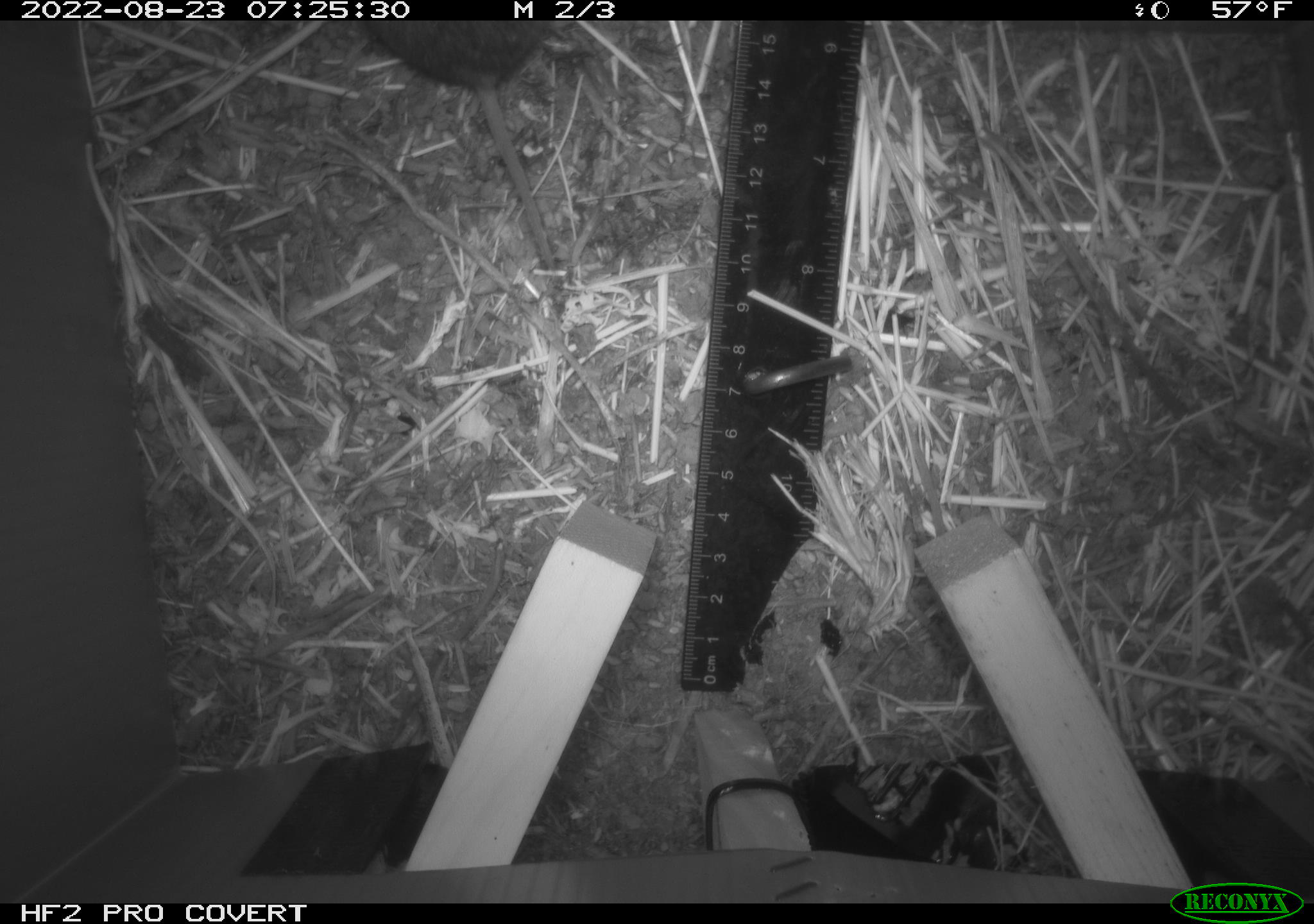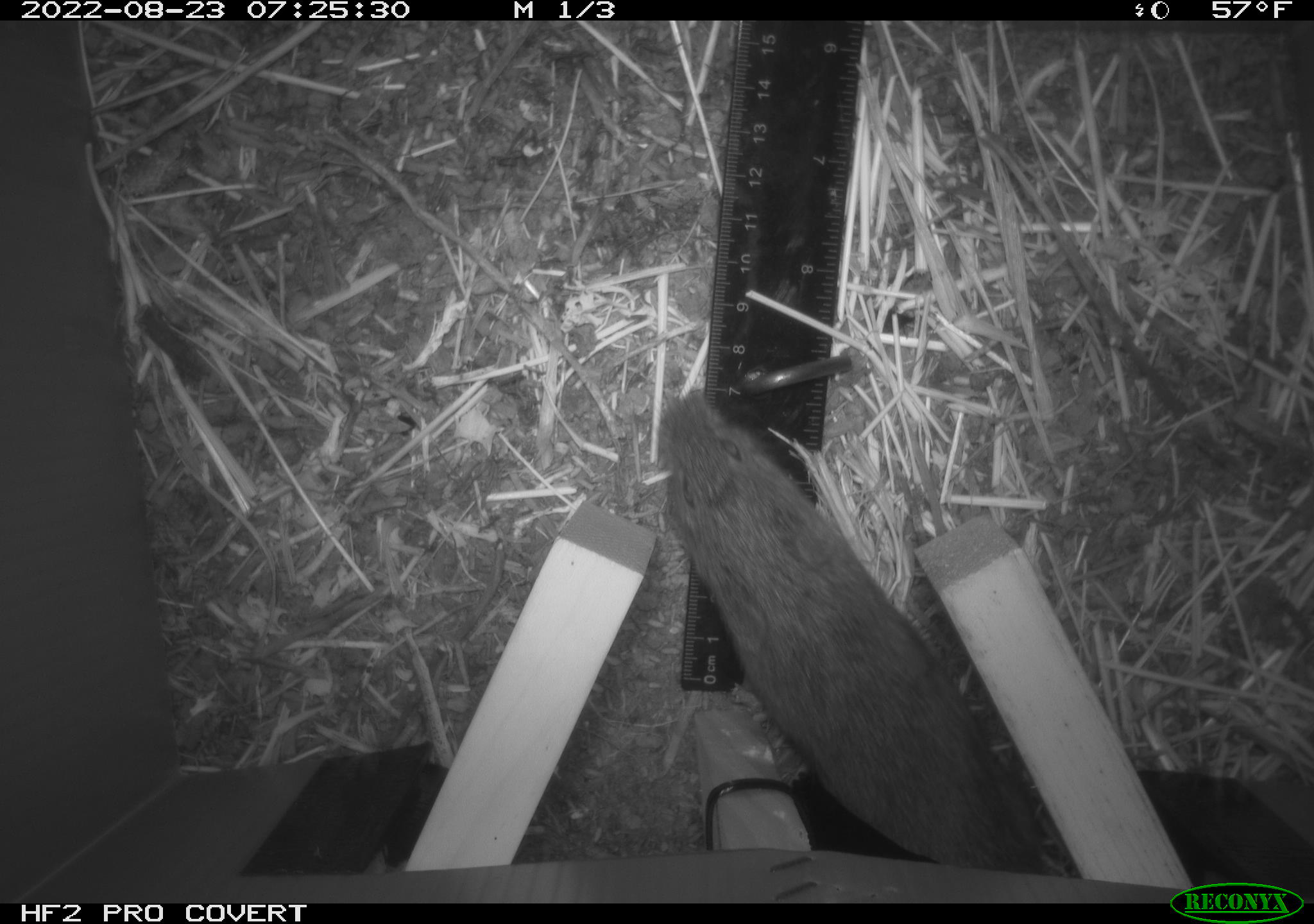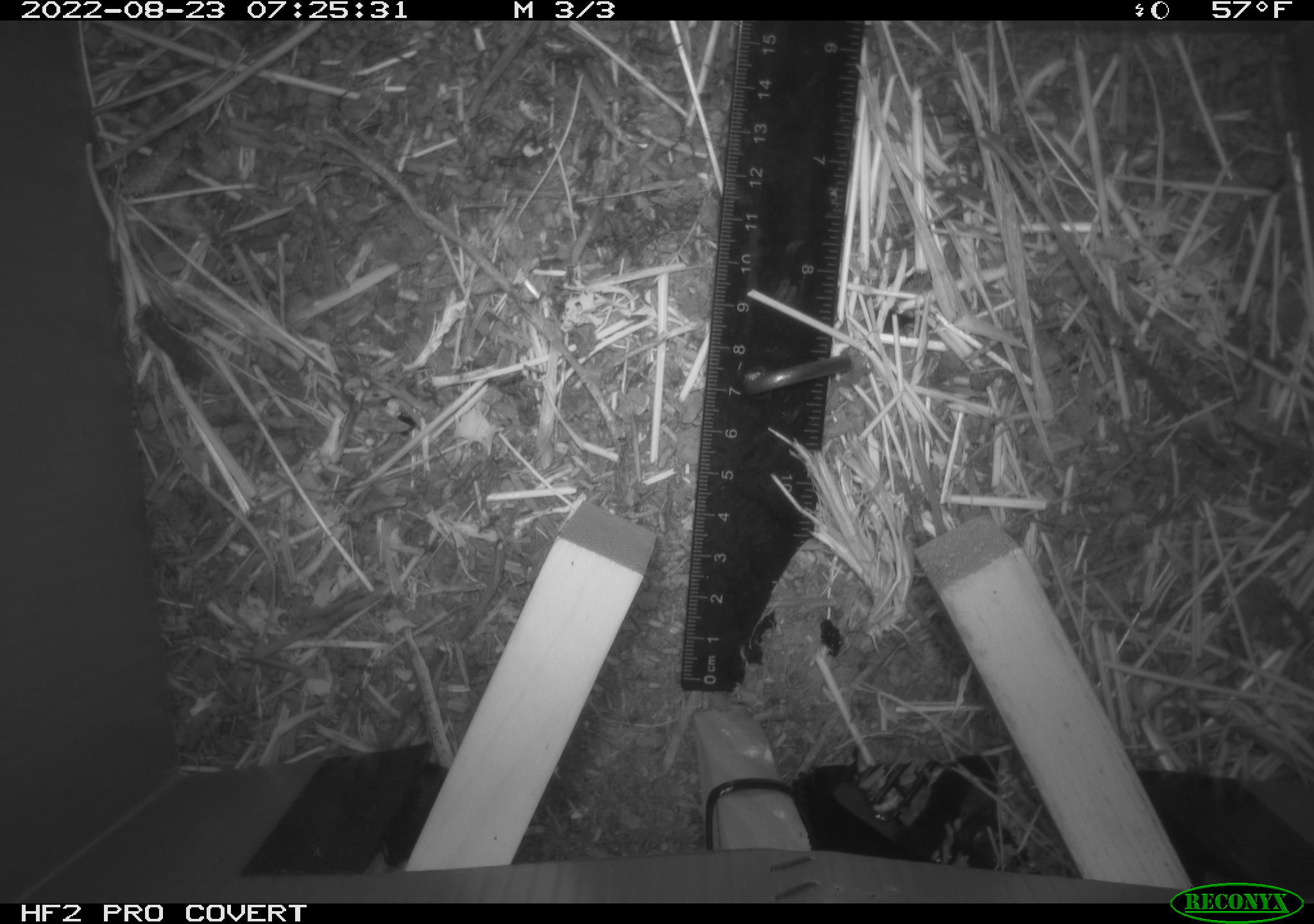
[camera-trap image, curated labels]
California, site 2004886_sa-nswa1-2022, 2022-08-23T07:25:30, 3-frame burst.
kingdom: Animalia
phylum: Chordata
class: Mammalia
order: Rodentia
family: Cricetidae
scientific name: Cricetidae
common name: hamsters, voles, lemmings, and allies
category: cricetidae family